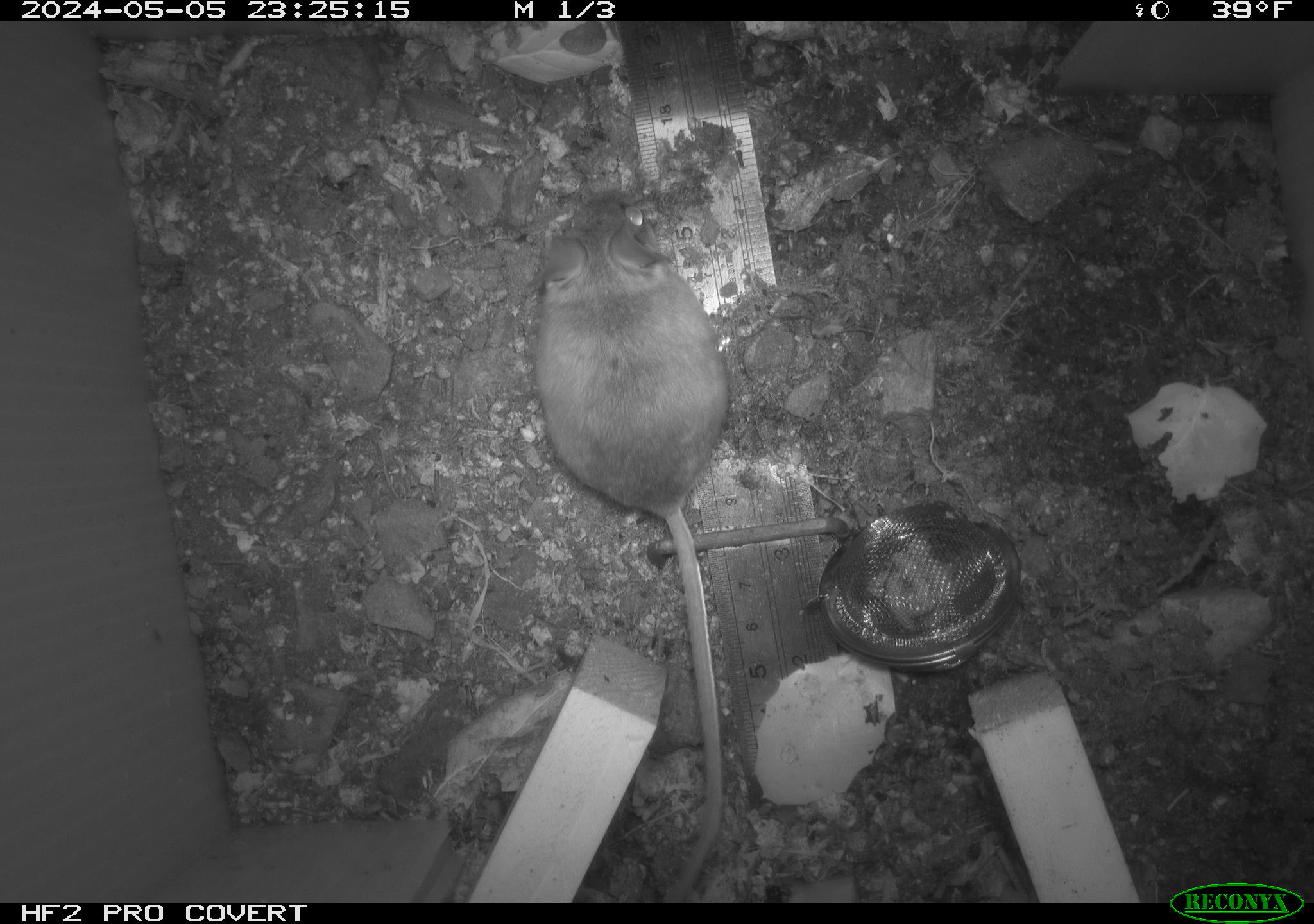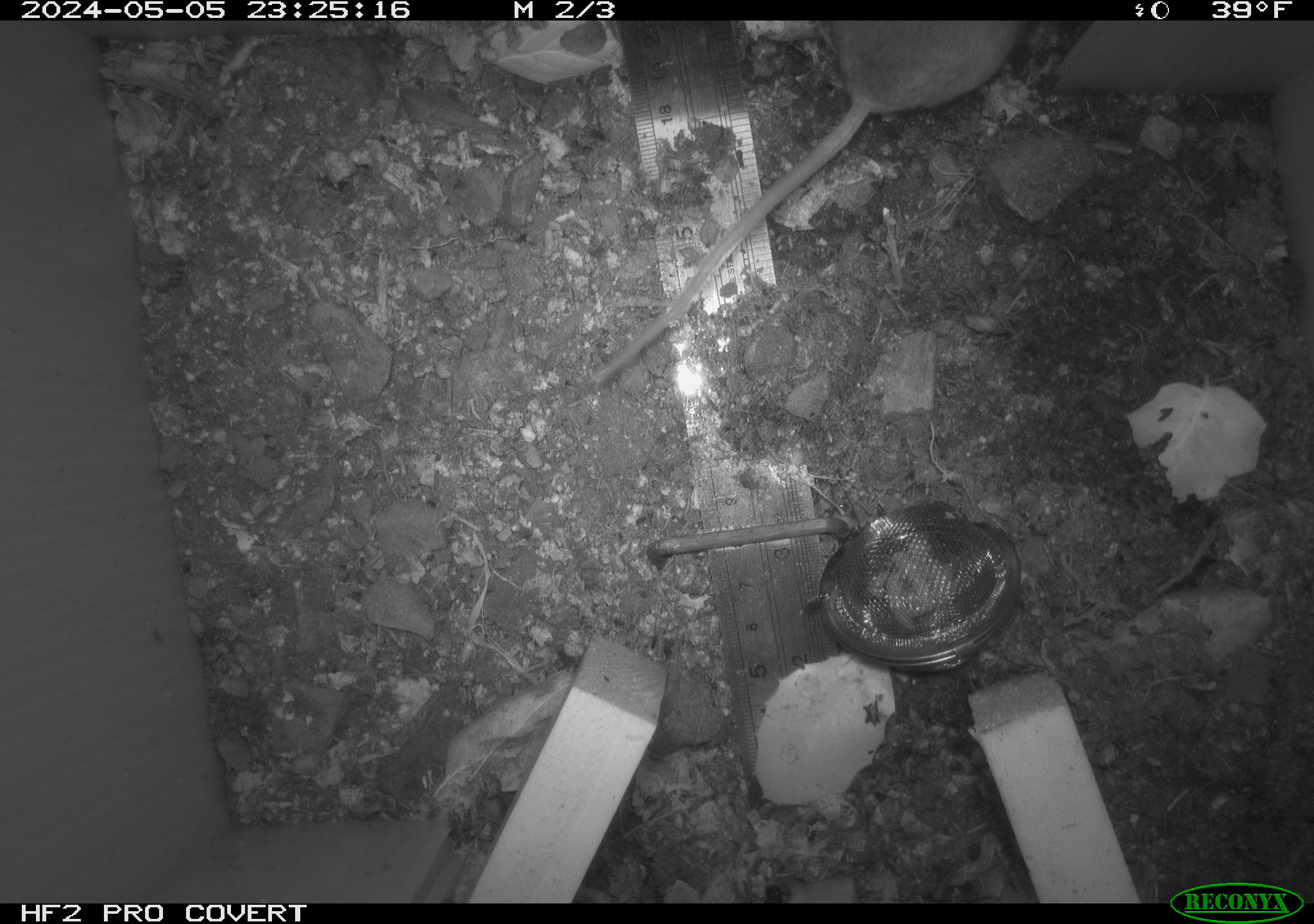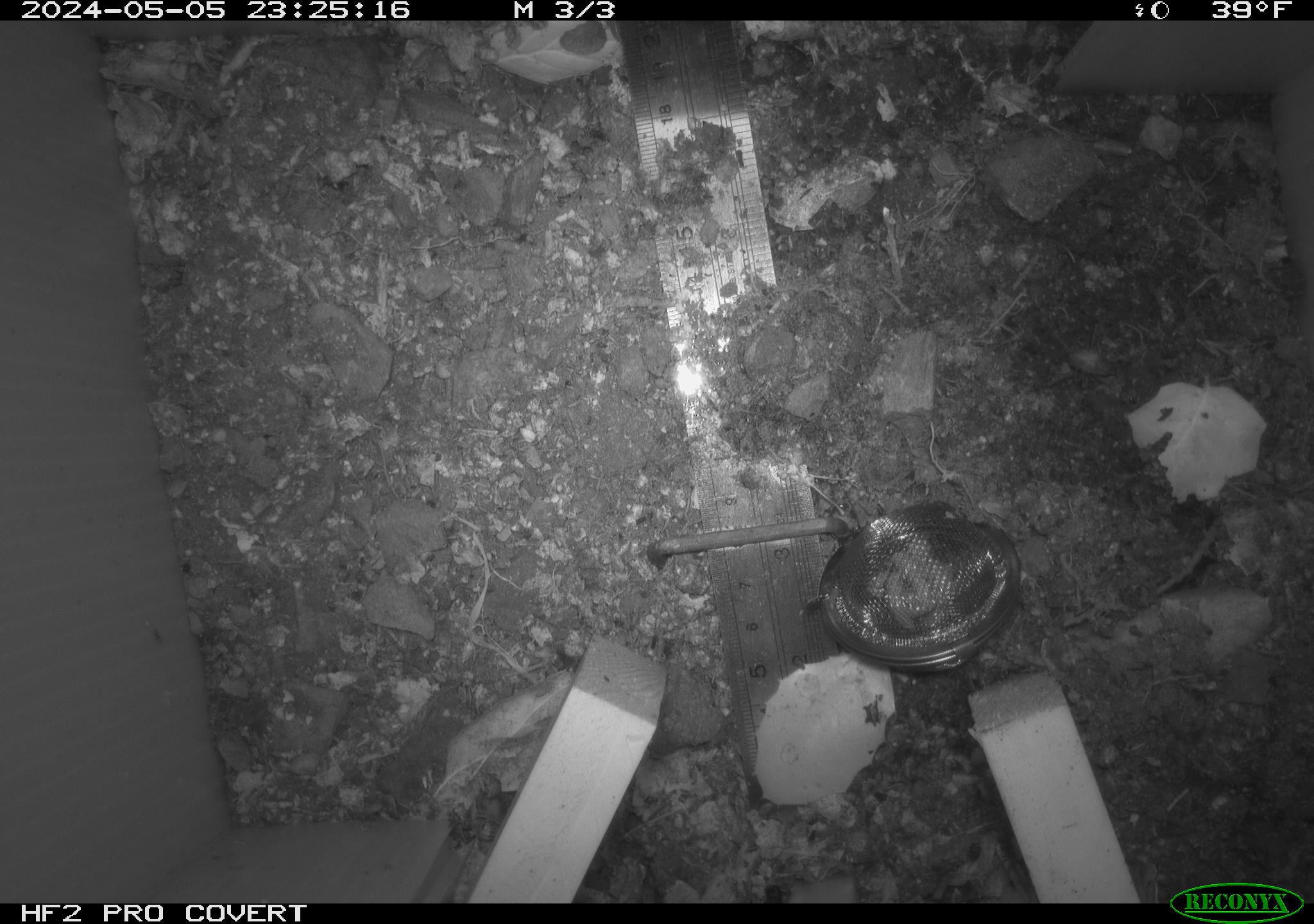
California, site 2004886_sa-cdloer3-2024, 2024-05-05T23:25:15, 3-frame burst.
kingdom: Animalia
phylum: Chordata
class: Mammalia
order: Rodentia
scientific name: Rodentia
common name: mouse species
Mouse species (Rodentia).